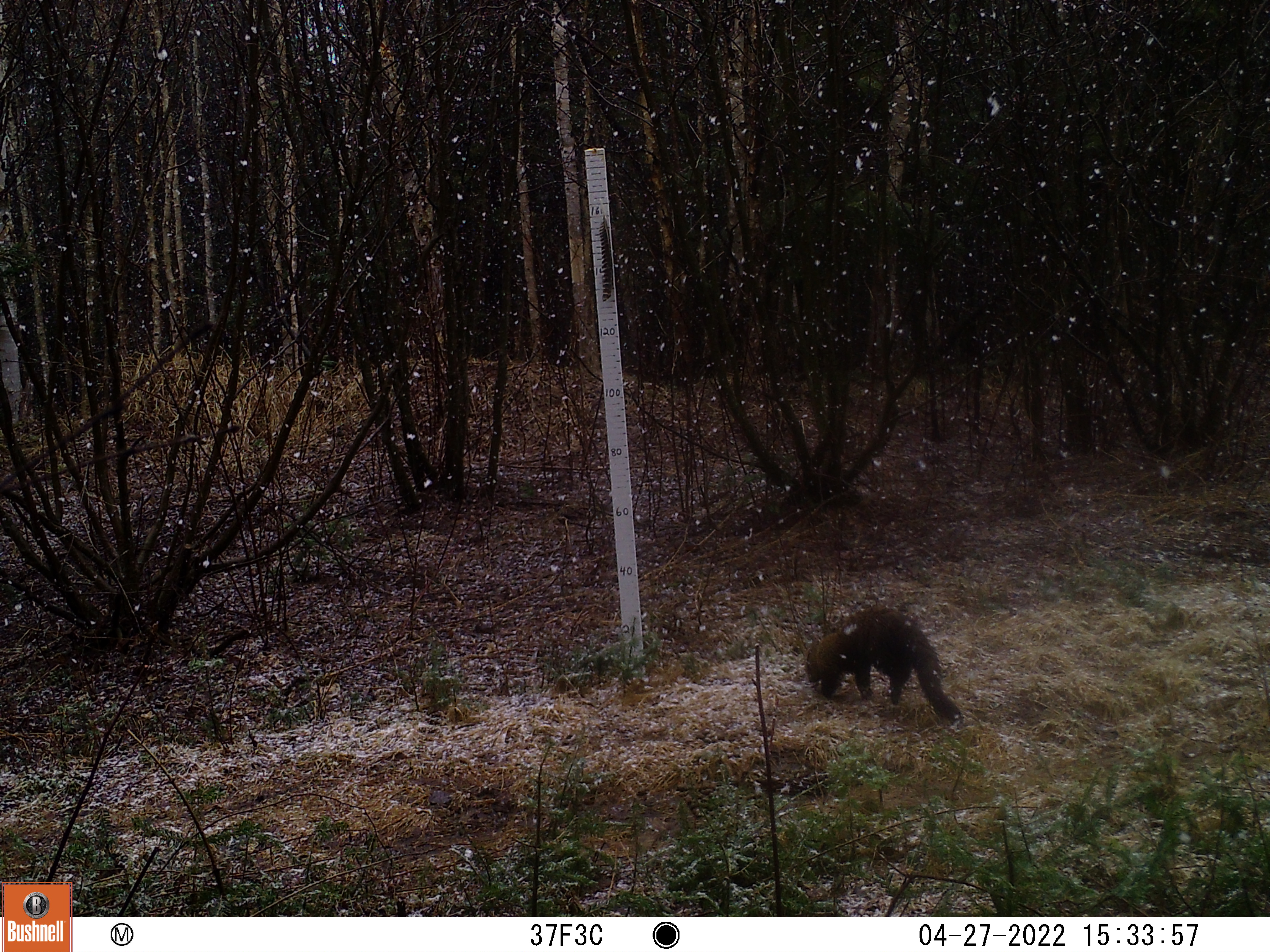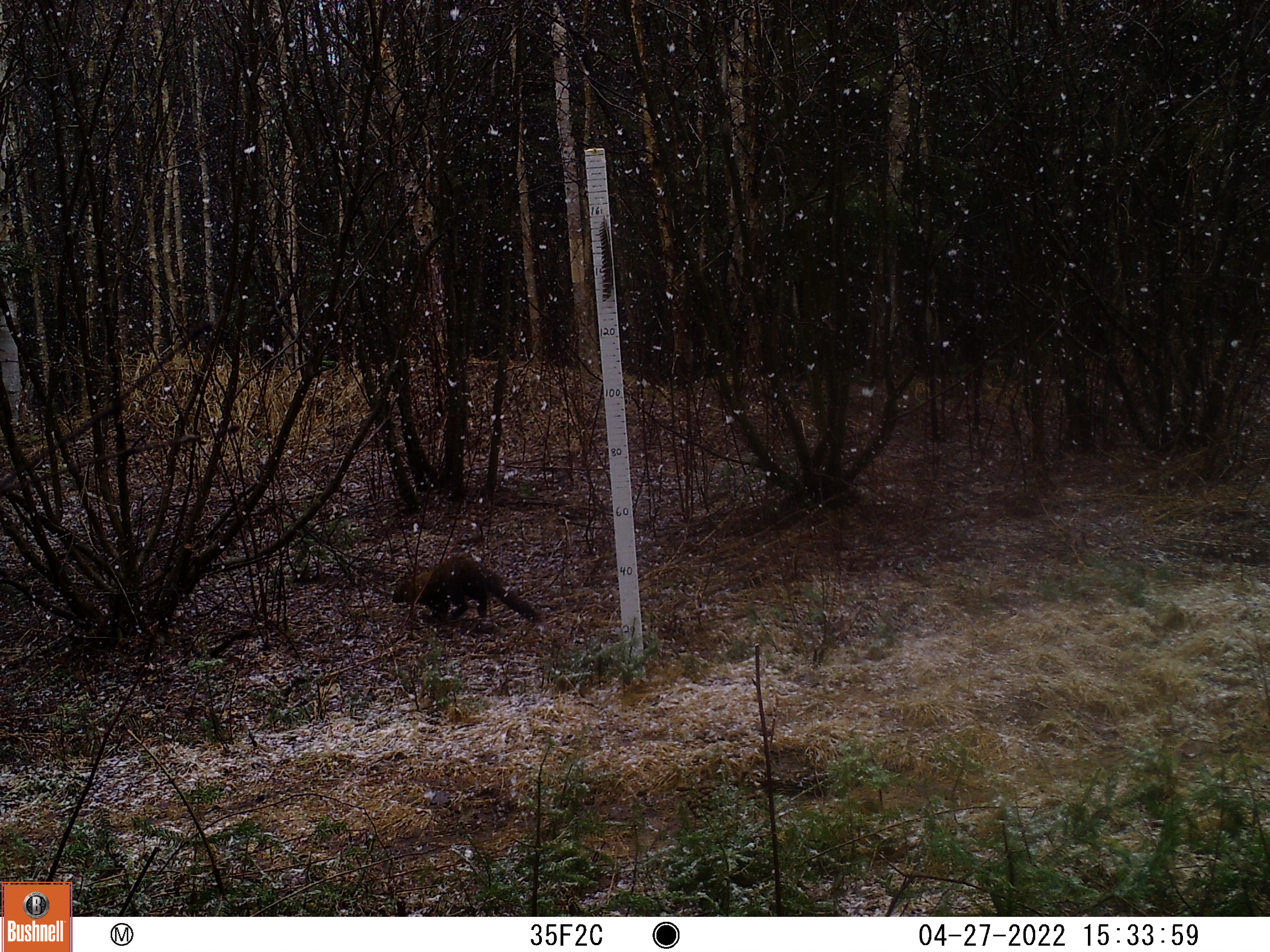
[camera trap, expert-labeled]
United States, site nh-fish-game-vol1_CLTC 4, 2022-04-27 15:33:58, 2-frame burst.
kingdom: Animalia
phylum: Chordata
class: Mammalia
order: Carnivora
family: Mustelidae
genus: Pekania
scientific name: Pekania pennanti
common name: fisher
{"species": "fisher (Pekania pennanti)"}